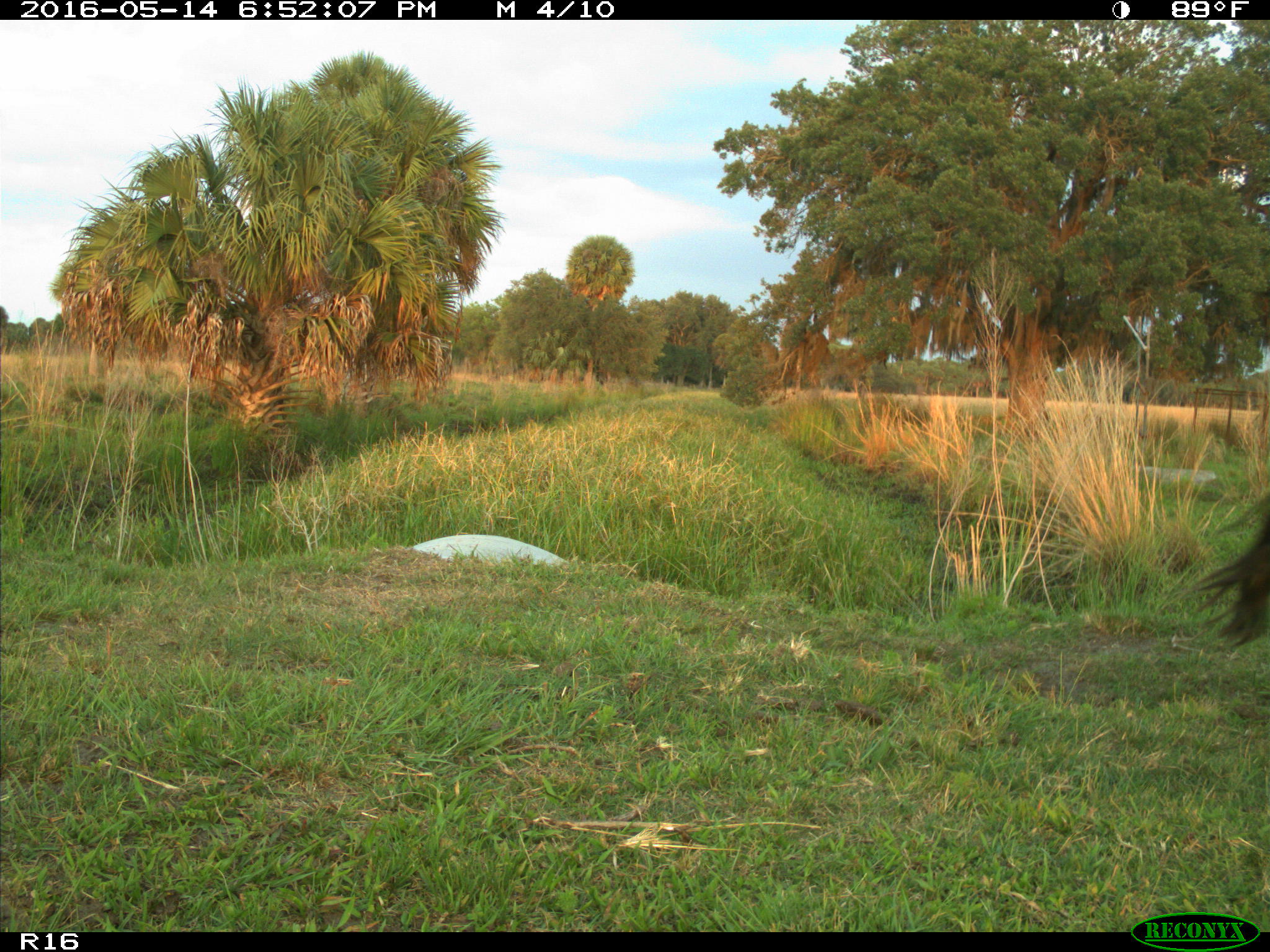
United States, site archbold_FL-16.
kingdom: Animalia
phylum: Chordata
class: Mammalia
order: Artiodactyla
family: Bovidae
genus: Bos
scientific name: Bos taurus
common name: domestic cow